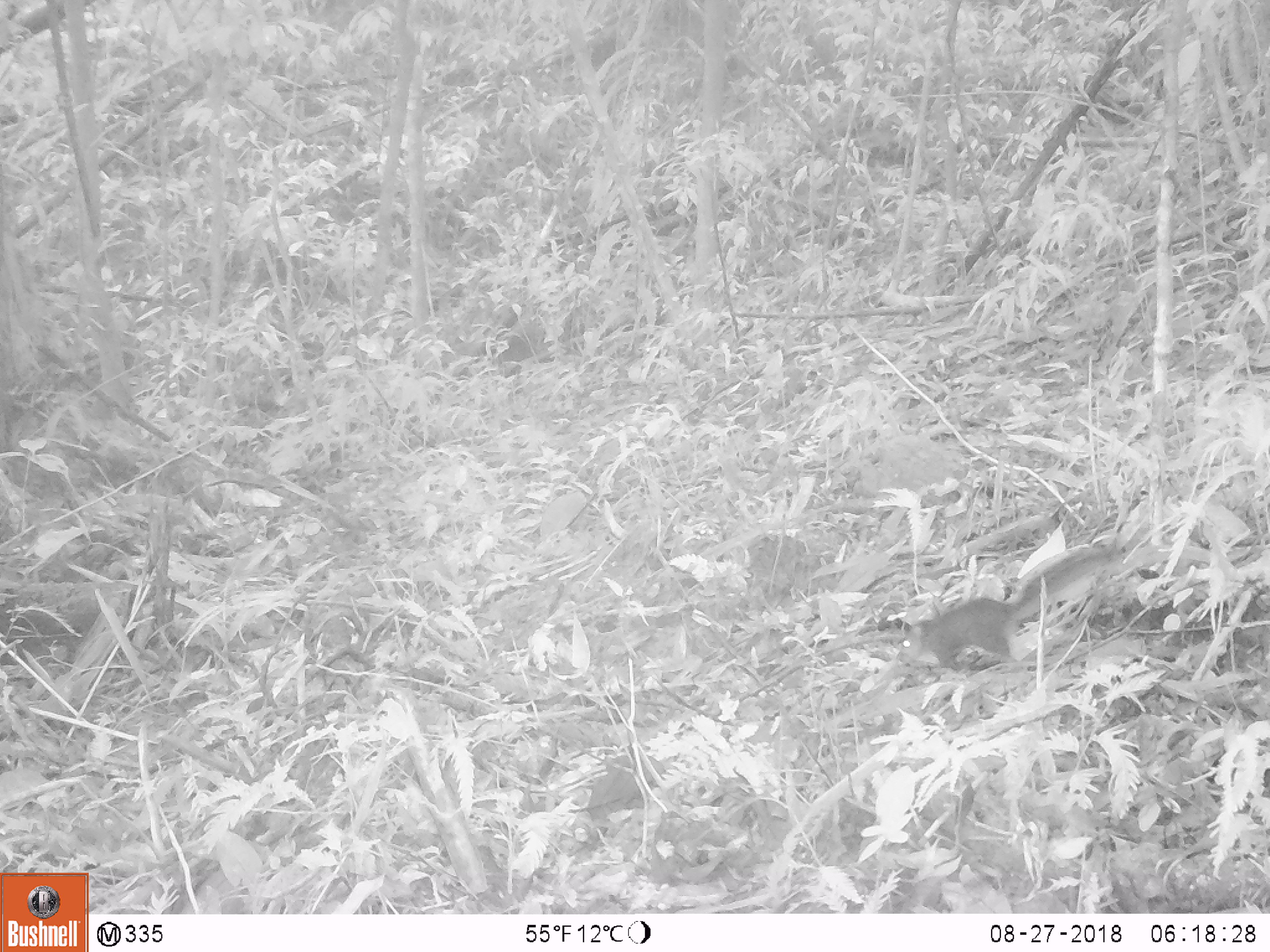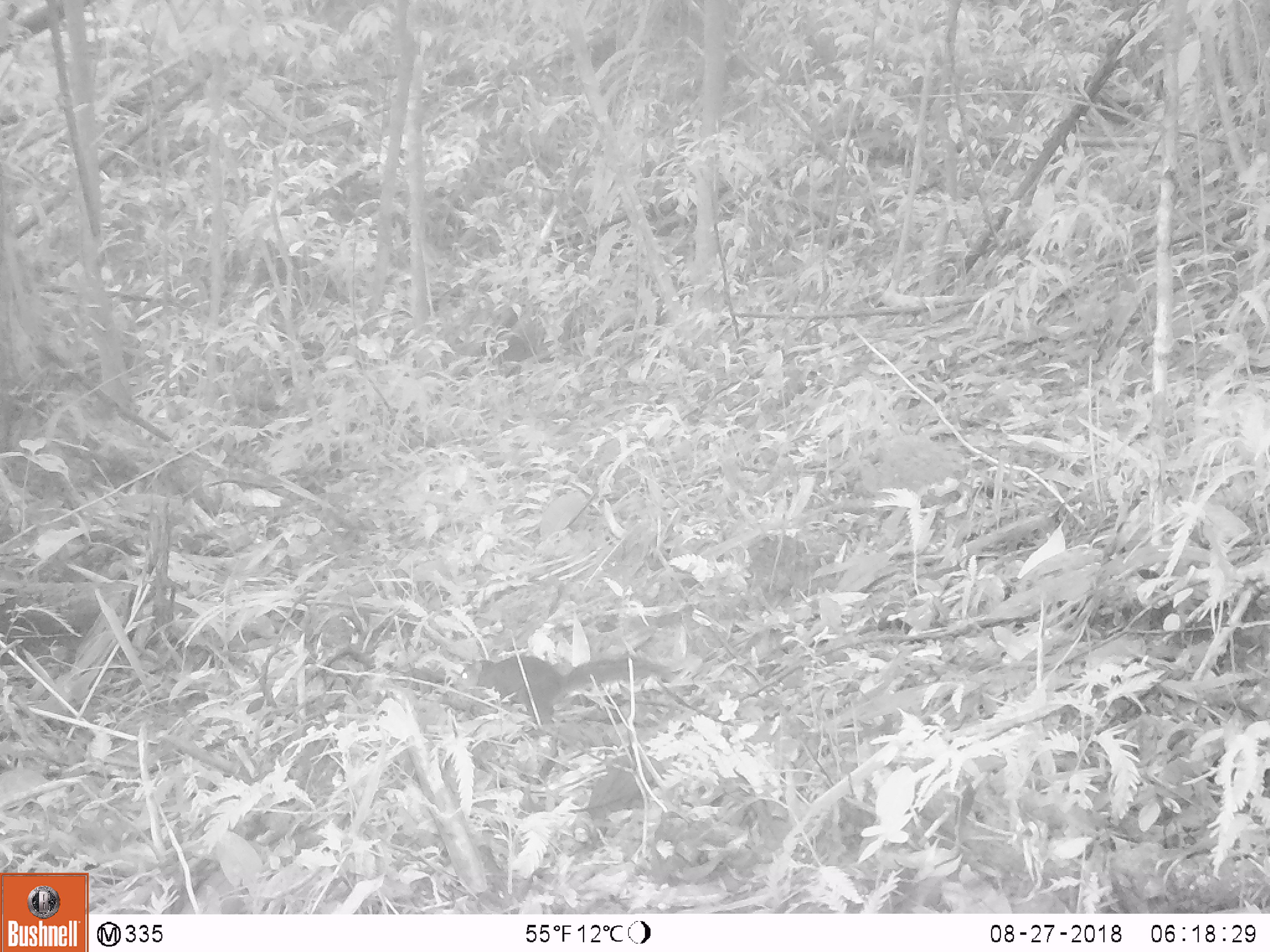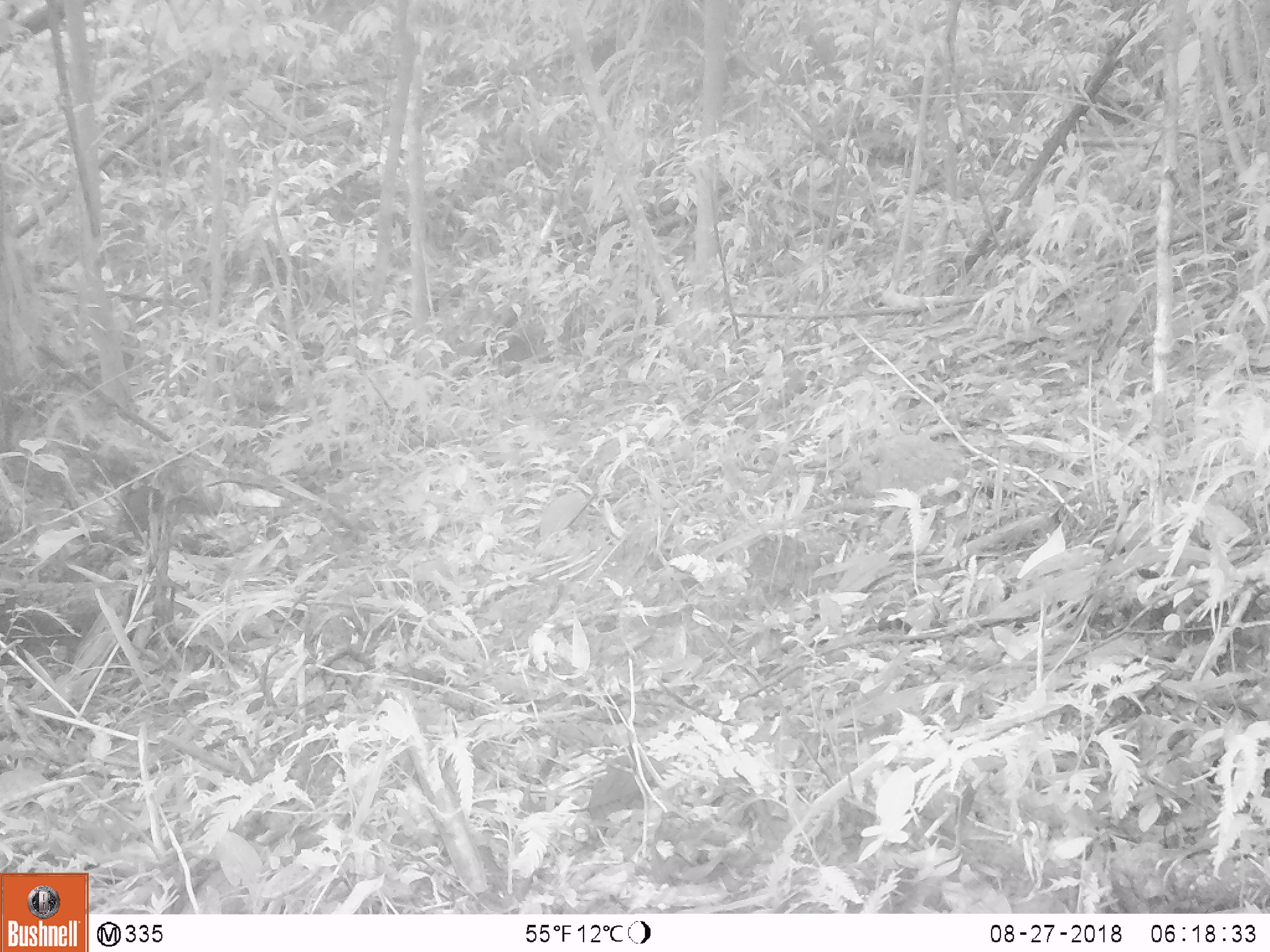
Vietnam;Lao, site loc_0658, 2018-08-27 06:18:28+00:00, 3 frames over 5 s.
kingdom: Animalia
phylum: Chordata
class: Mammalia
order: Rodentia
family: Sciuridae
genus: Dremomys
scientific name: Dremomys rufigenis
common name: red-cheeked squirrel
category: red cheeked squirrel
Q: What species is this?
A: Red cheeked squirrel (red-cheeked squirrel) (Dremomys rufigenis).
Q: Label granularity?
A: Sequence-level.